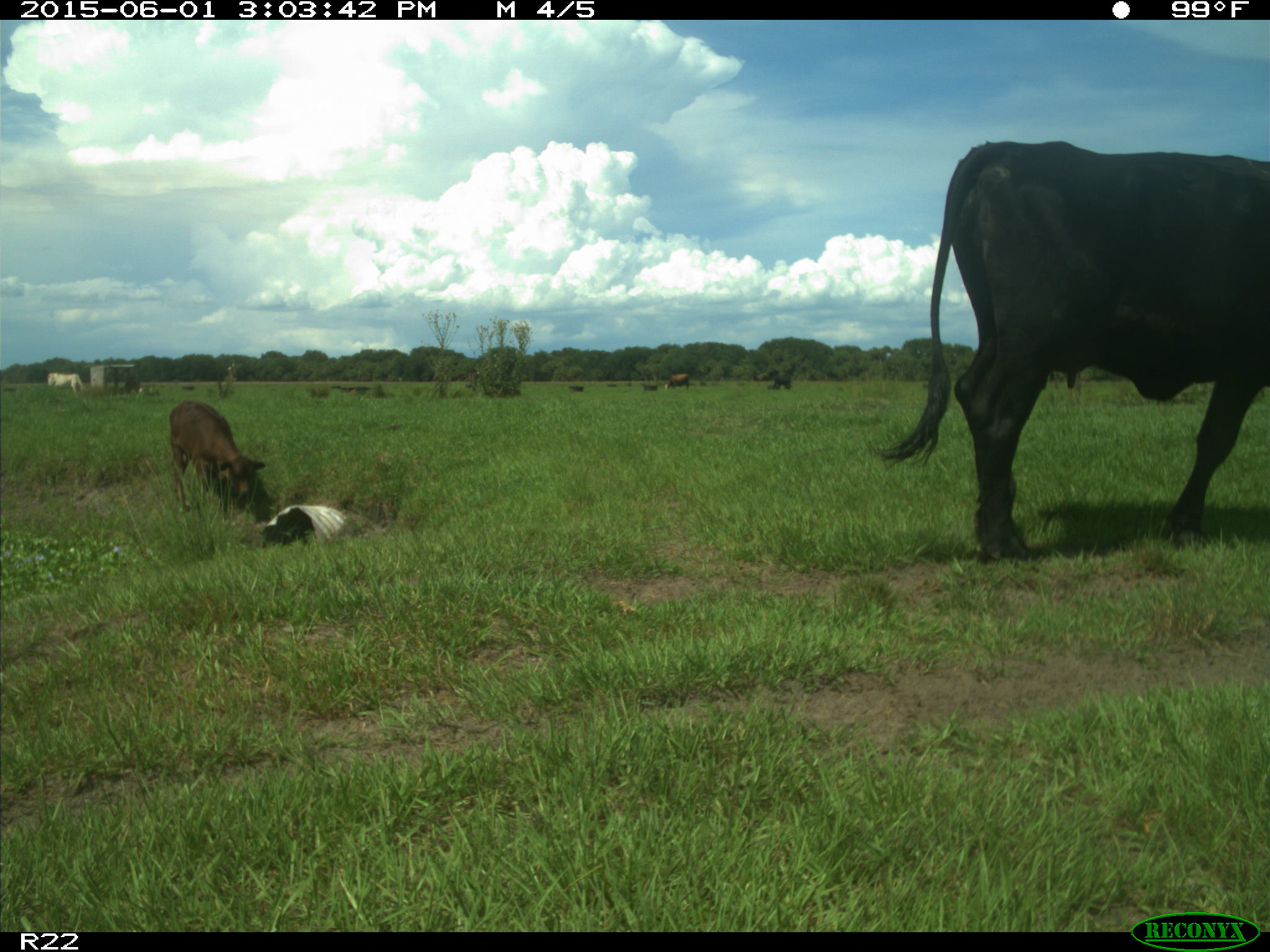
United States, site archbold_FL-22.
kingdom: Animalia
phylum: Chordata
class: Mammalia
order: Artiodactyla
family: Bovidae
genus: Bos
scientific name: Bos taurus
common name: domestic cow